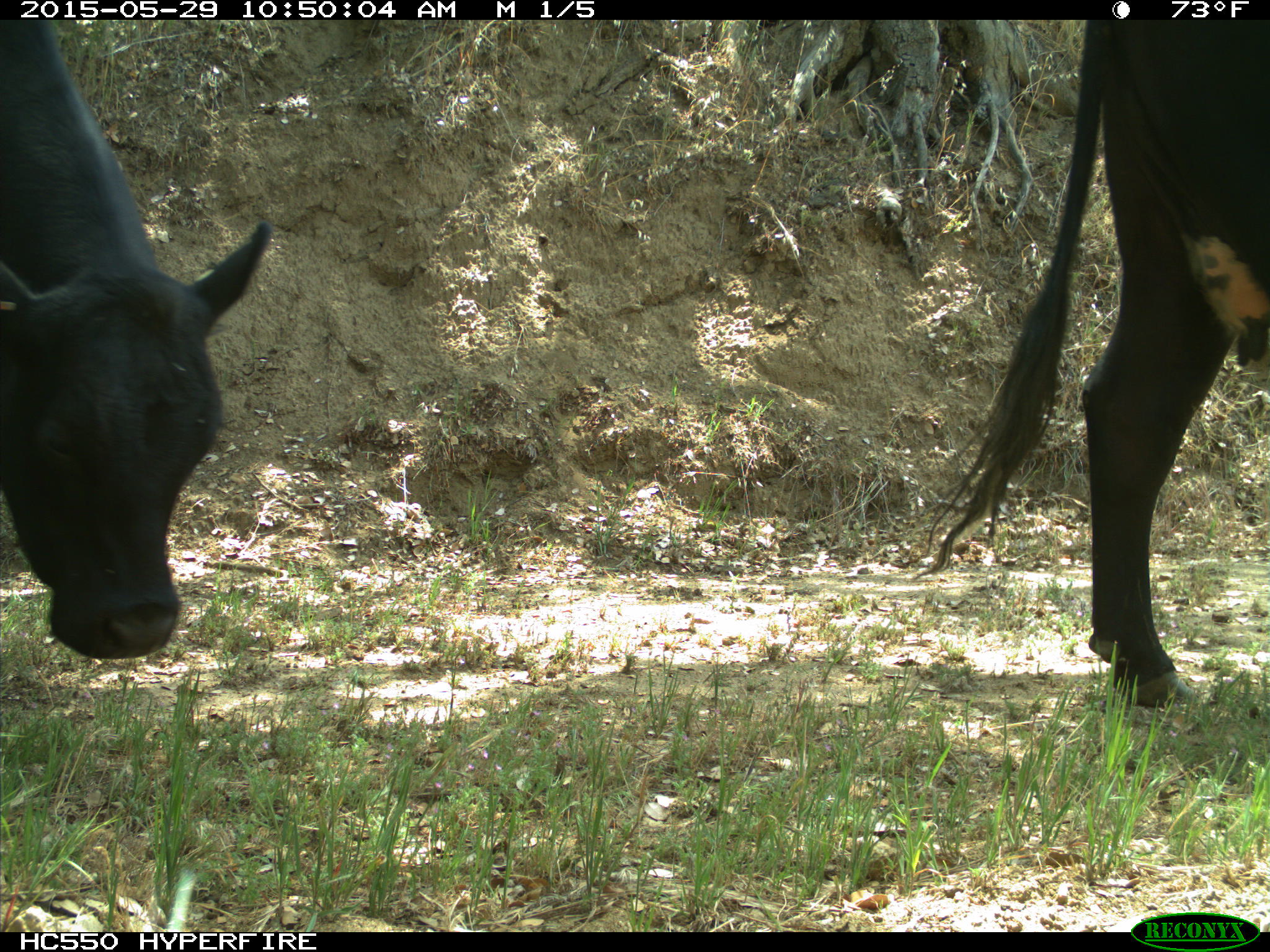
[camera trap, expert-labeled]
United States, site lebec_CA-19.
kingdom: Animalia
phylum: Chordata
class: Mammalia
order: Artiodactyla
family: Bovidae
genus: Bos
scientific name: Bos taurus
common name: domestic cow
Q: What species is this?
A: Bos taurus (domestic cow).